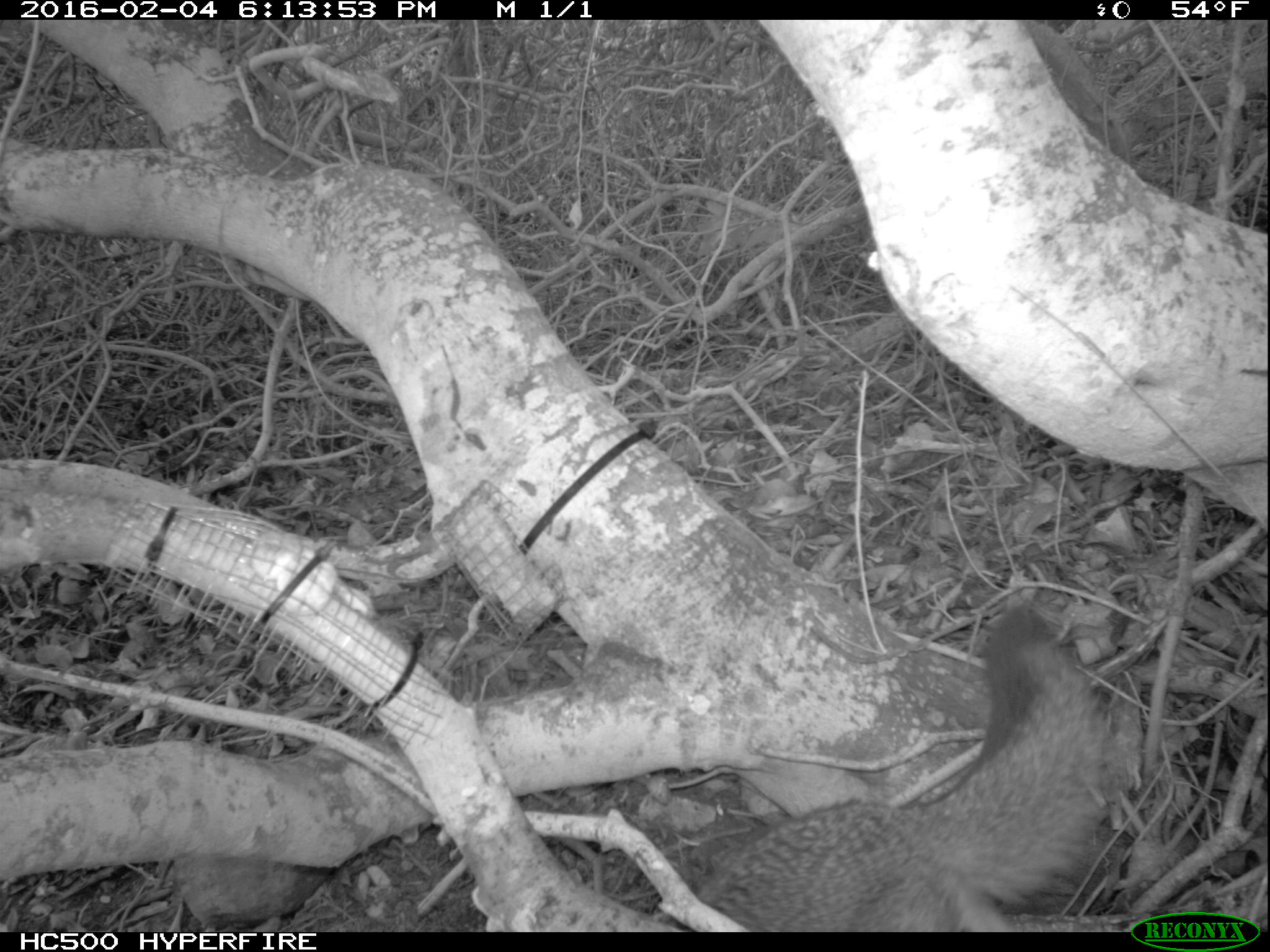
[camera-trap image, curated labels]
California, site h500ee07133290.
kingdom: Animalia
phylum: Chordata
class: Mammalia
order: Carnivora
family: Canidae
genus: Urocyon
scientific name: Urocyon littoralis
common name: island fox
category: fox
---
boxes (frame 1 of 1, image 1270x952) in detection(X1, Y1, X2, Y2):
fox: detection(653, 601, 1126, 932)